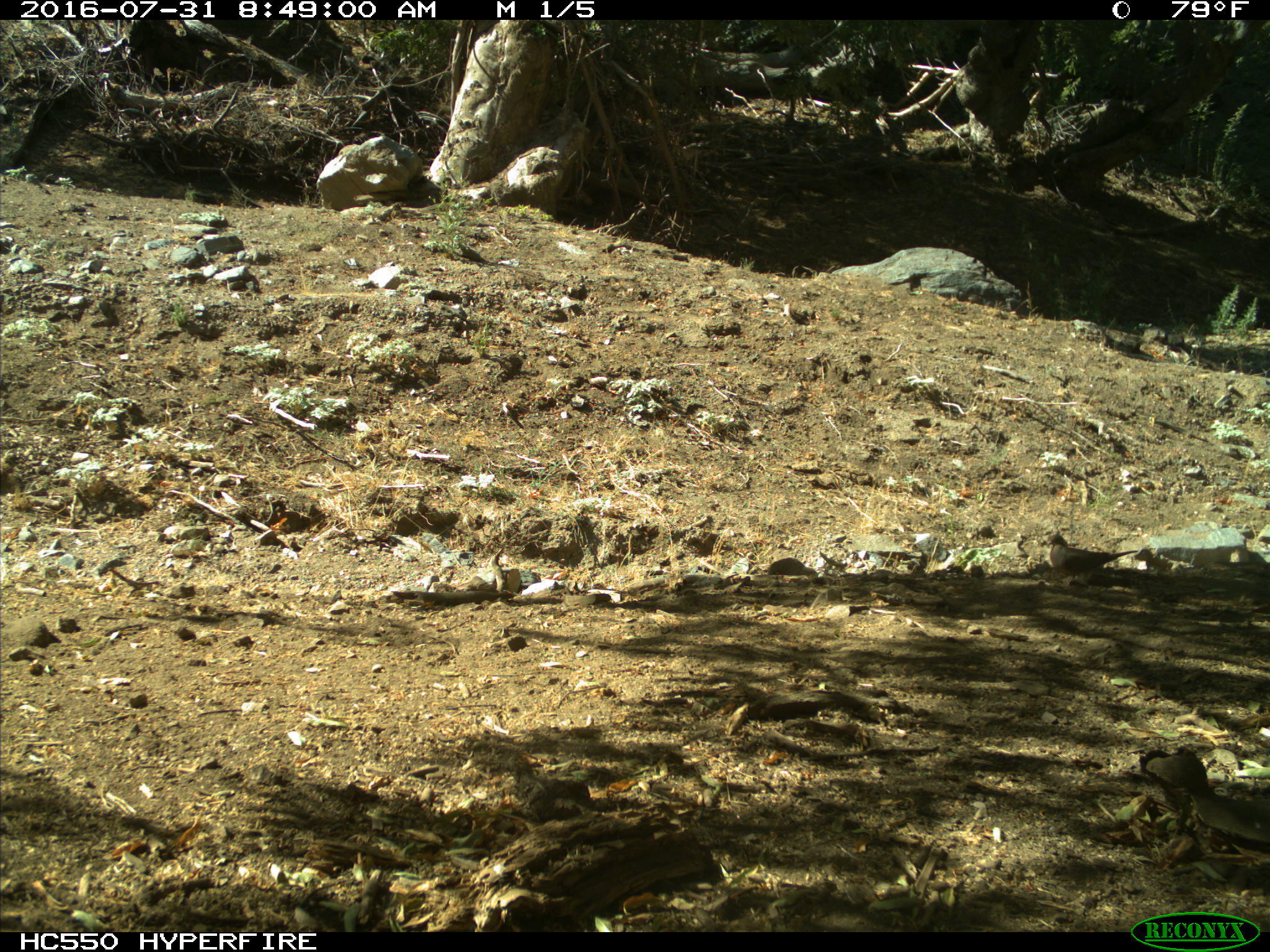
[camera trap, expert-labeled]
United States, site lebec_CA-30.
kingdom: Animalia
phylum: Chordata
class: Aves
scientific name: Aves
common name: birds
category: unidentified bird